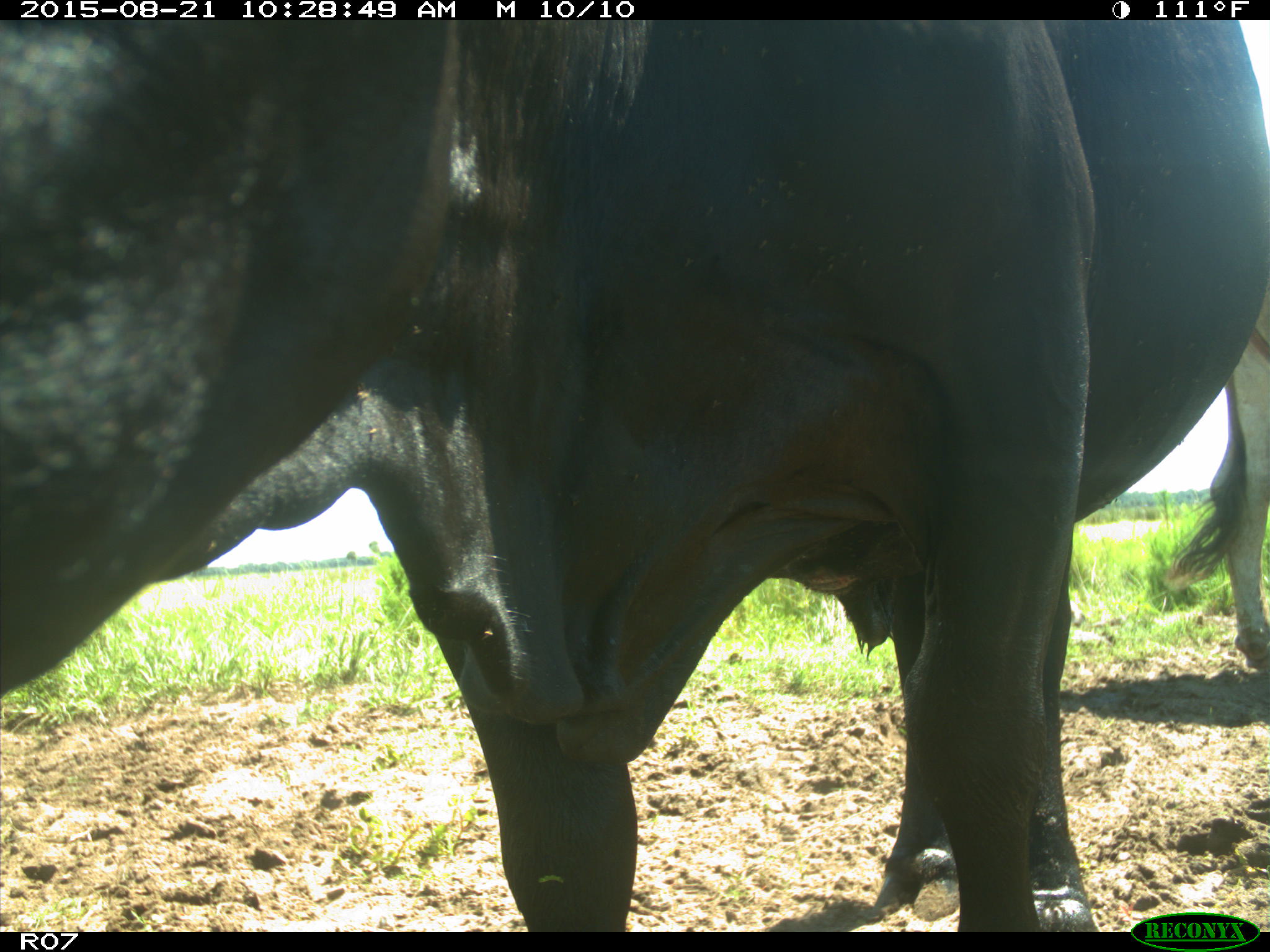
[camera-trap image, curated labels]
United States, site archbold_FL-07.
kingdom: Animalia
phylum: Chordata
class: Mammalia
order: Artiodactyla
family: Bovidae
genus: Bos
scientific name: Bos taurus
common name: domestic cow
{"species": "Bos taurus (domestic cow)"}